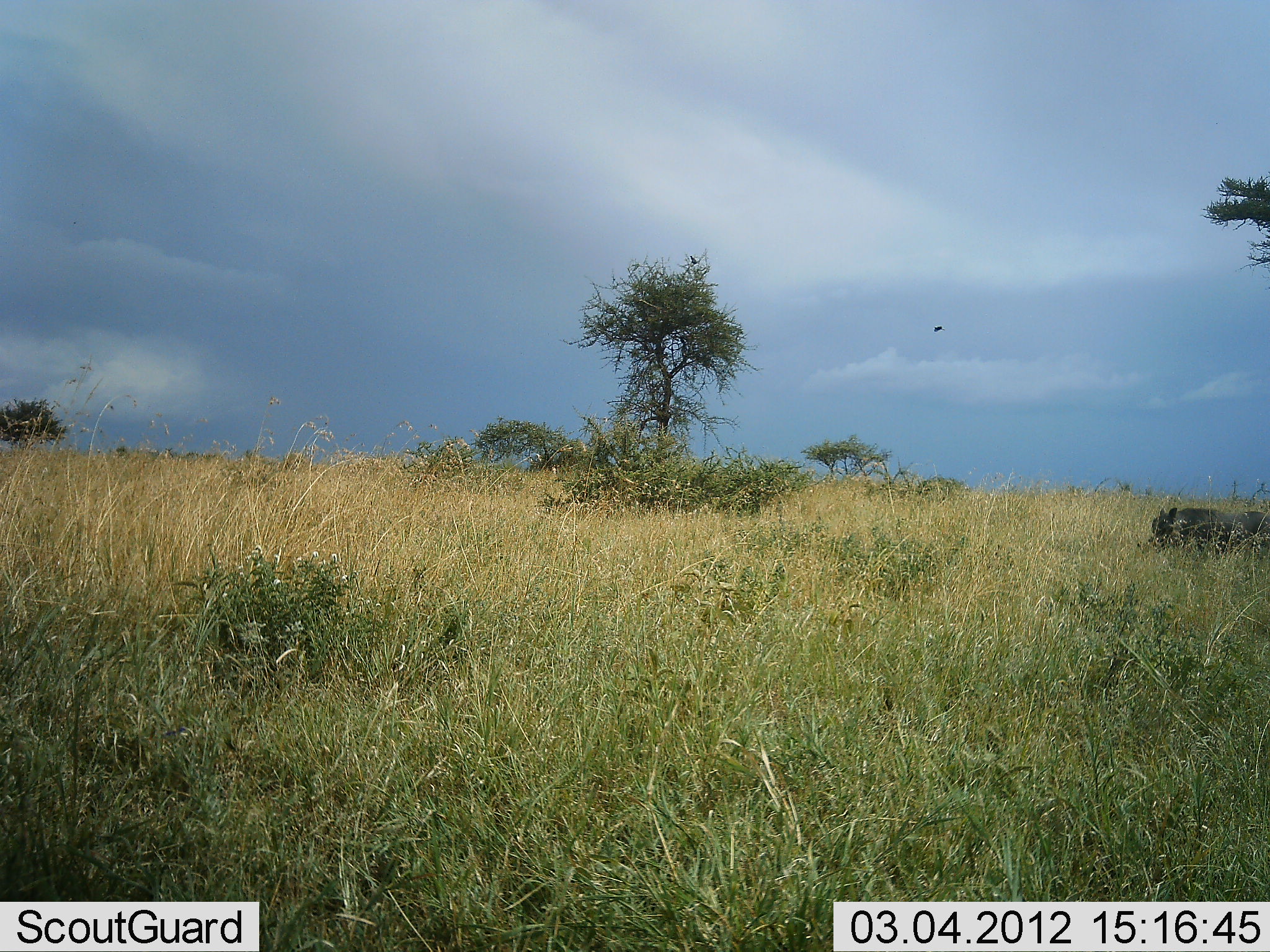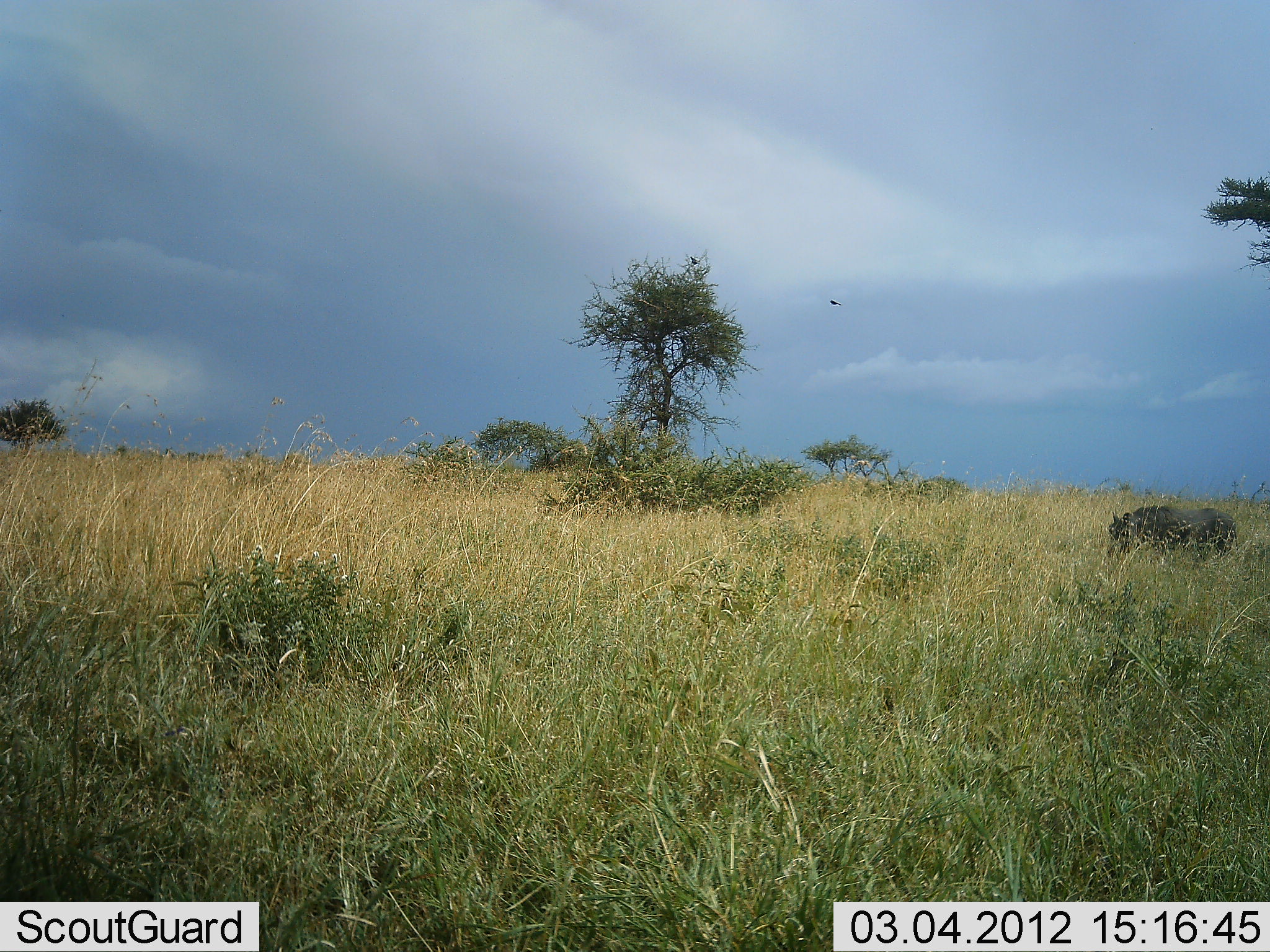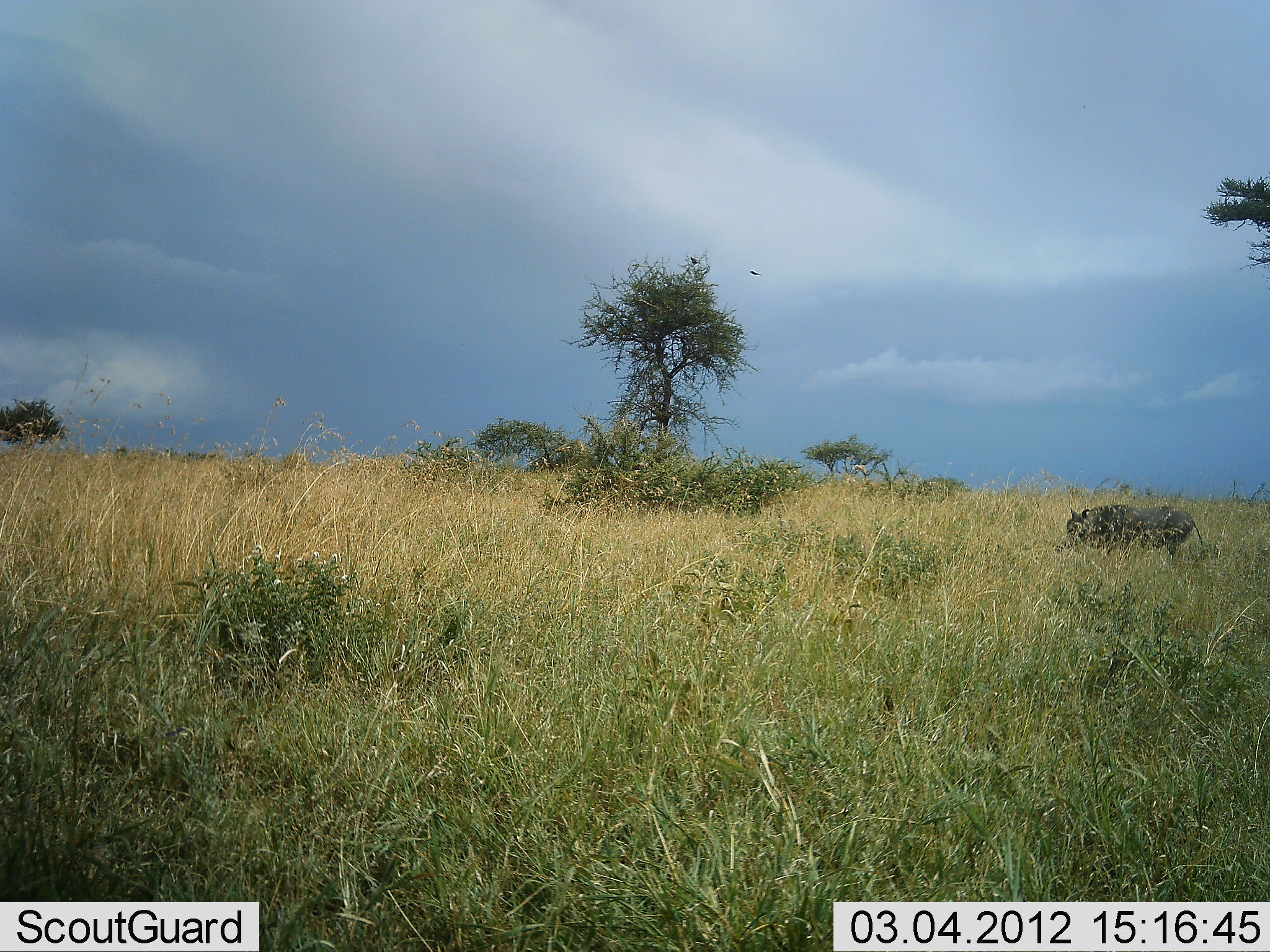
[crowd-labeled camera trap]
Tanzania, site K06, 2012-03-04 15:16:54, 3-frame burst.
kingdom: Animalia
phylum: Chordata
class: Mammalia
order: Artiodactyla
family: Suidae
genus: Phacochoerus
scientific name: Phacochoerus africanus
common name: warthog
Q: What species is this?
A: Warthog (Phacochoerus africanus).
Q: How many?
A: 1.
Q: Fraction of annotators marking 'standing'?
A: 6%.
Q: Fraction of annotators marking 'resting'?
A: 0%.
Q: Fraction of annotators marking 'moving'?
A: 88%.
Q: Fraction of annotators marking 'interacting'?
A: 0%.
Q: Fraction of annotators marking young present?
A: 0%.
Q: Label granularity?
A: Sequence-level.